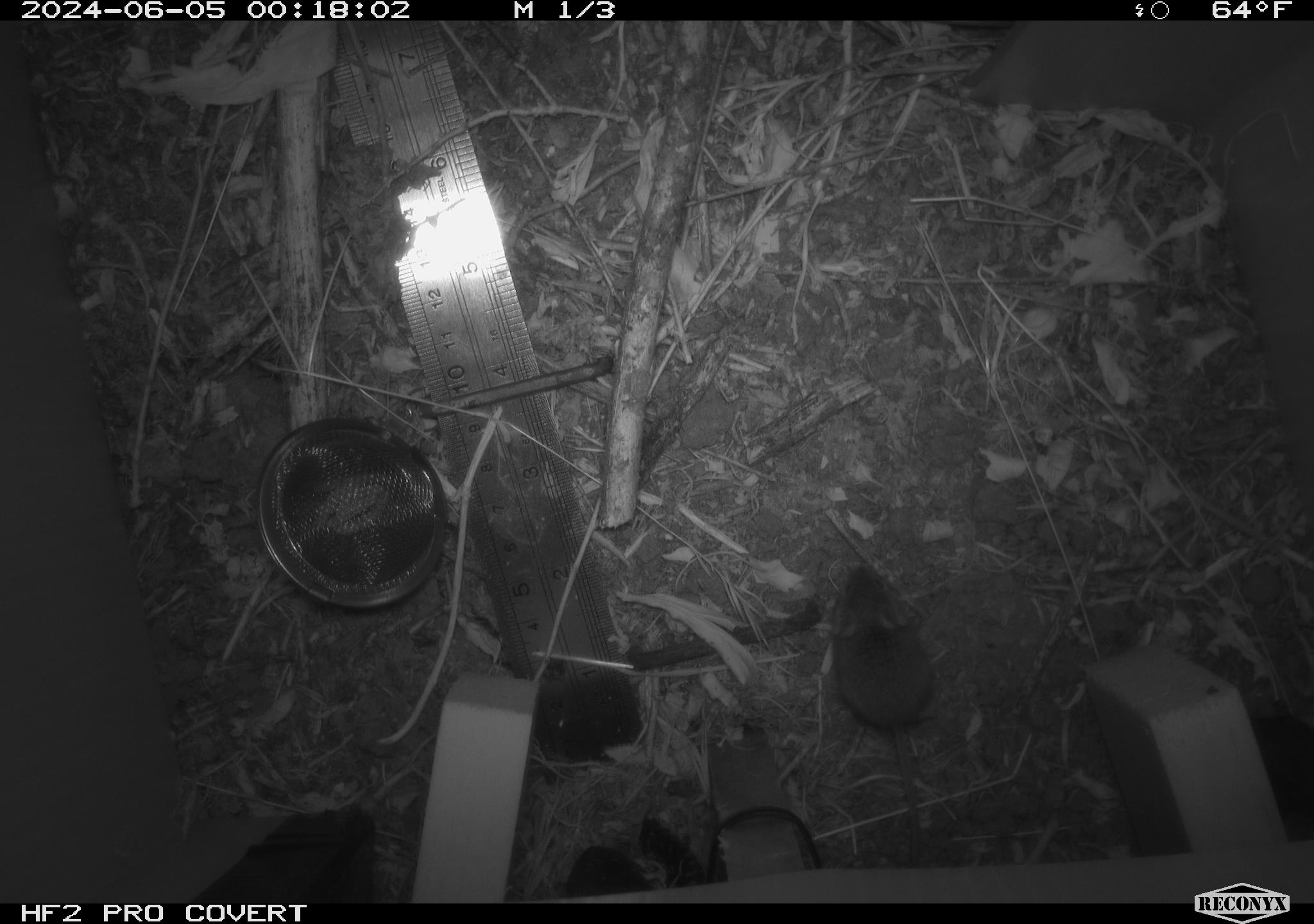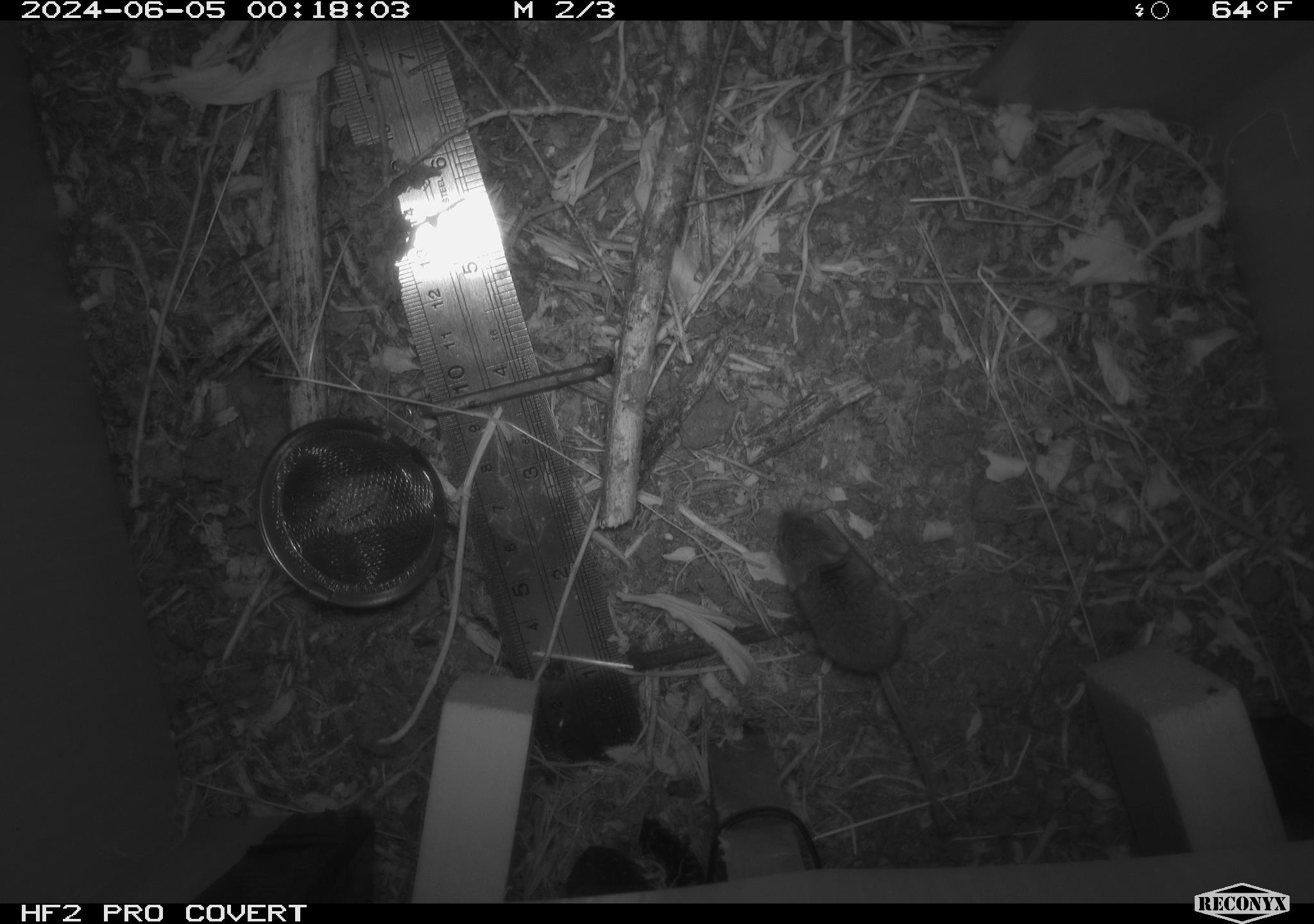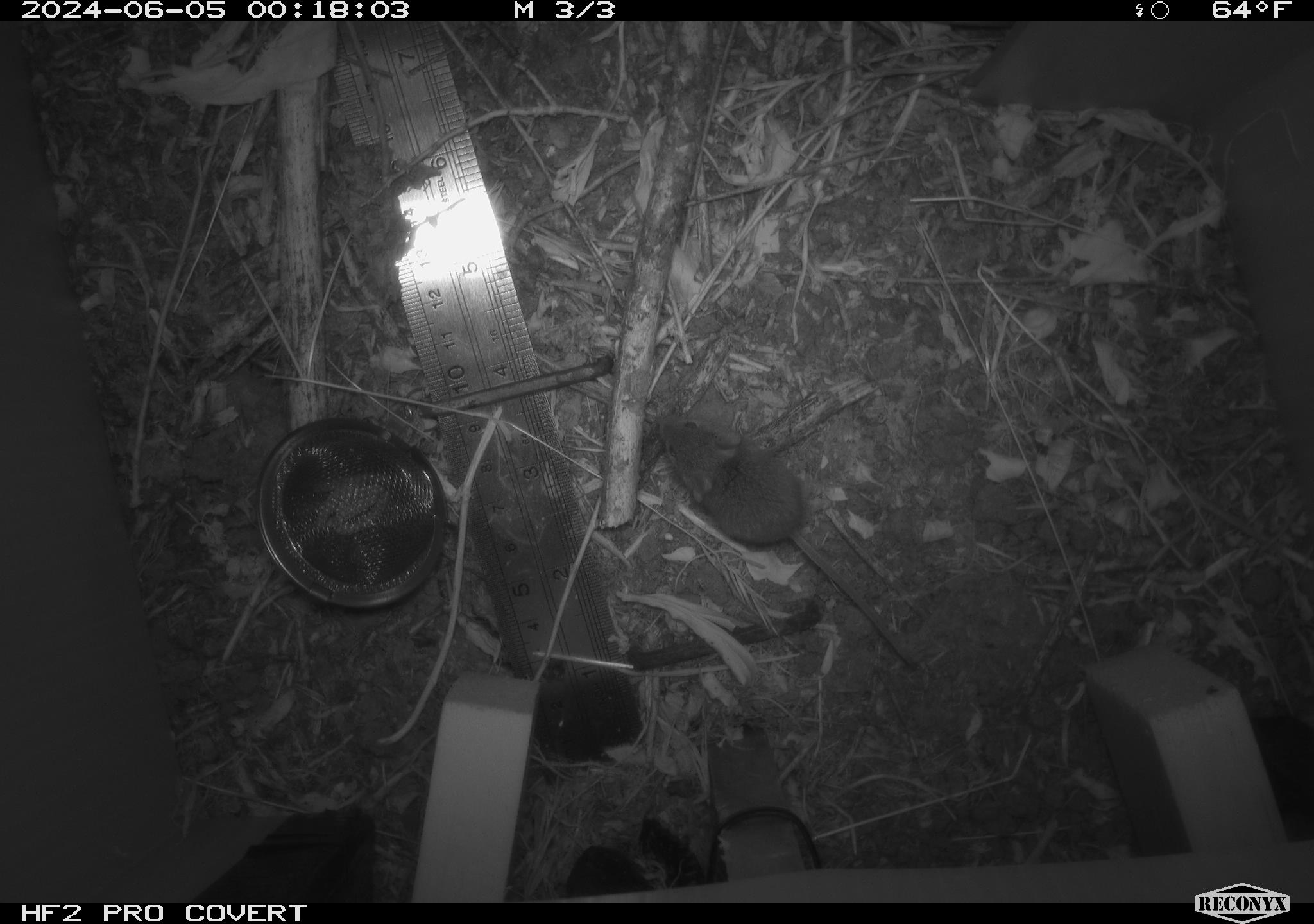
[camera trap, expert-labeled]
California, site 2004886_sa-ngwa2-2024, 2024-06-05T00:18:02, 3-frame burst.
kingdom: Animalia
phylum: Chordata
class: Mammalia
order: Rodentia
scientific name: Rodentia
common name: mouse species